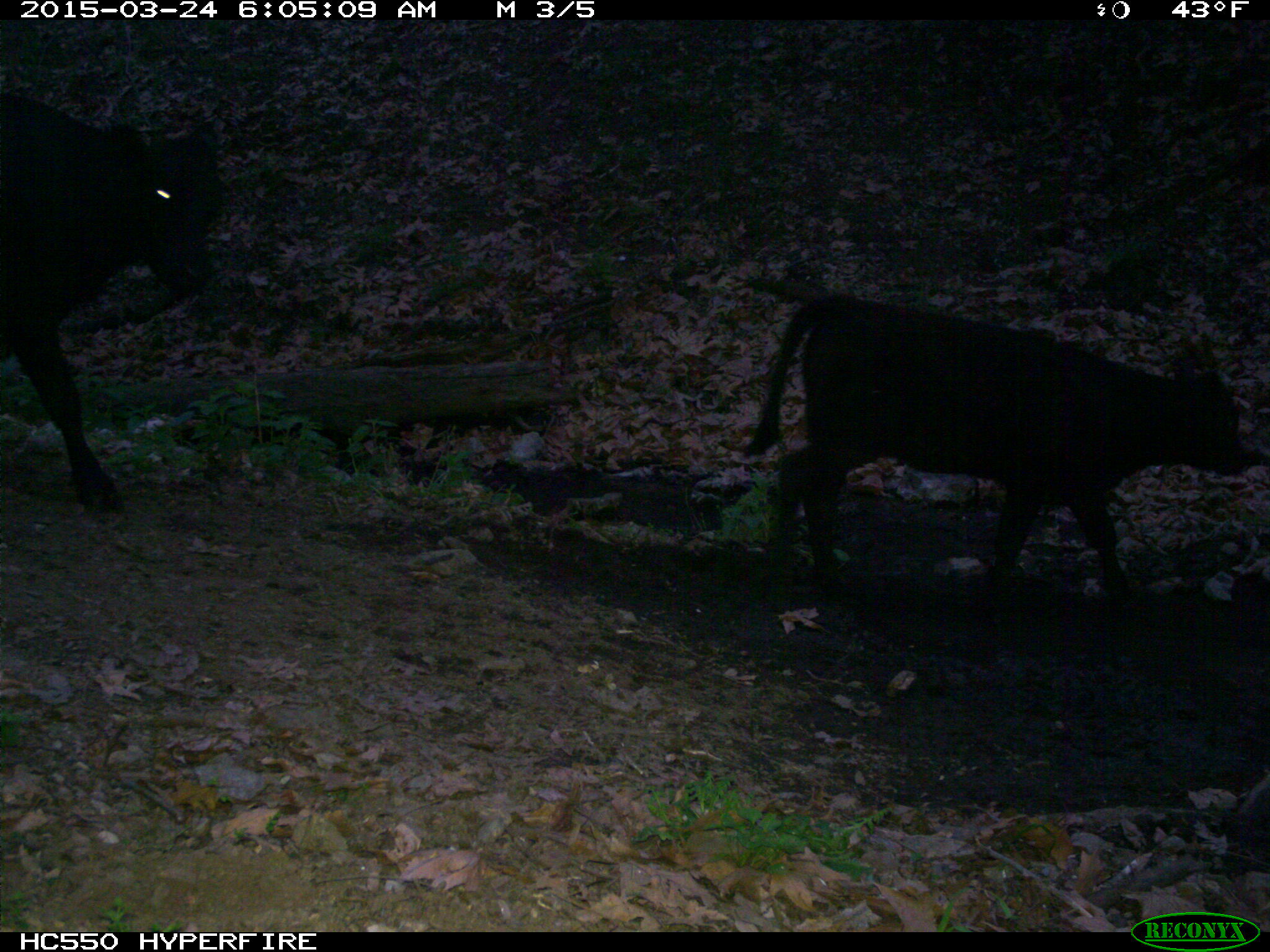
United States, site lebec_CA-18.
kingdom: Animalia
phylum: Chordata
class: Mammalia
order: Artiodactyla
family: Bovidae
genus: Bos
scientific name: Bos taurus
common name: domestic cow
Bos taurus (domestic cow).